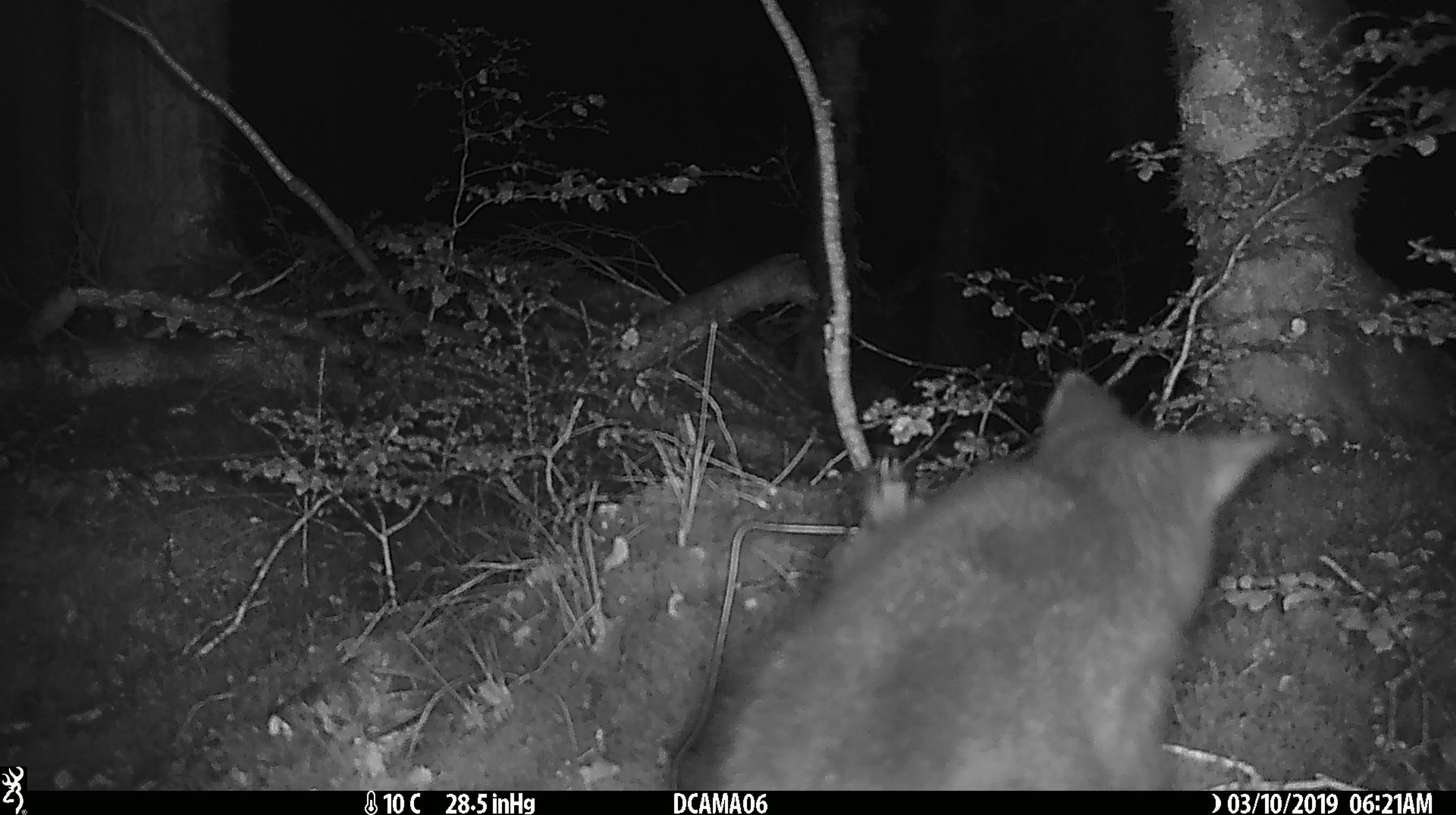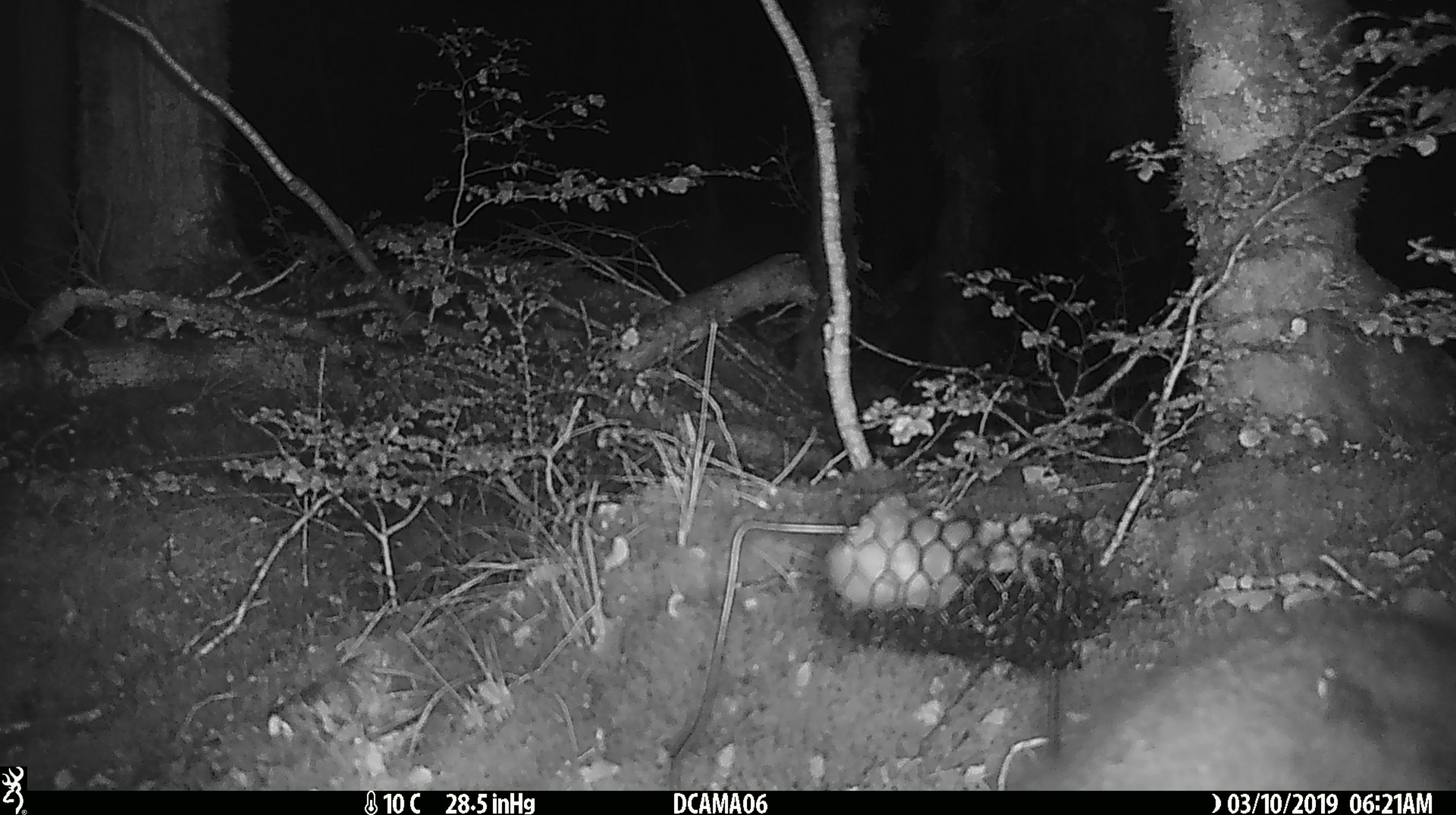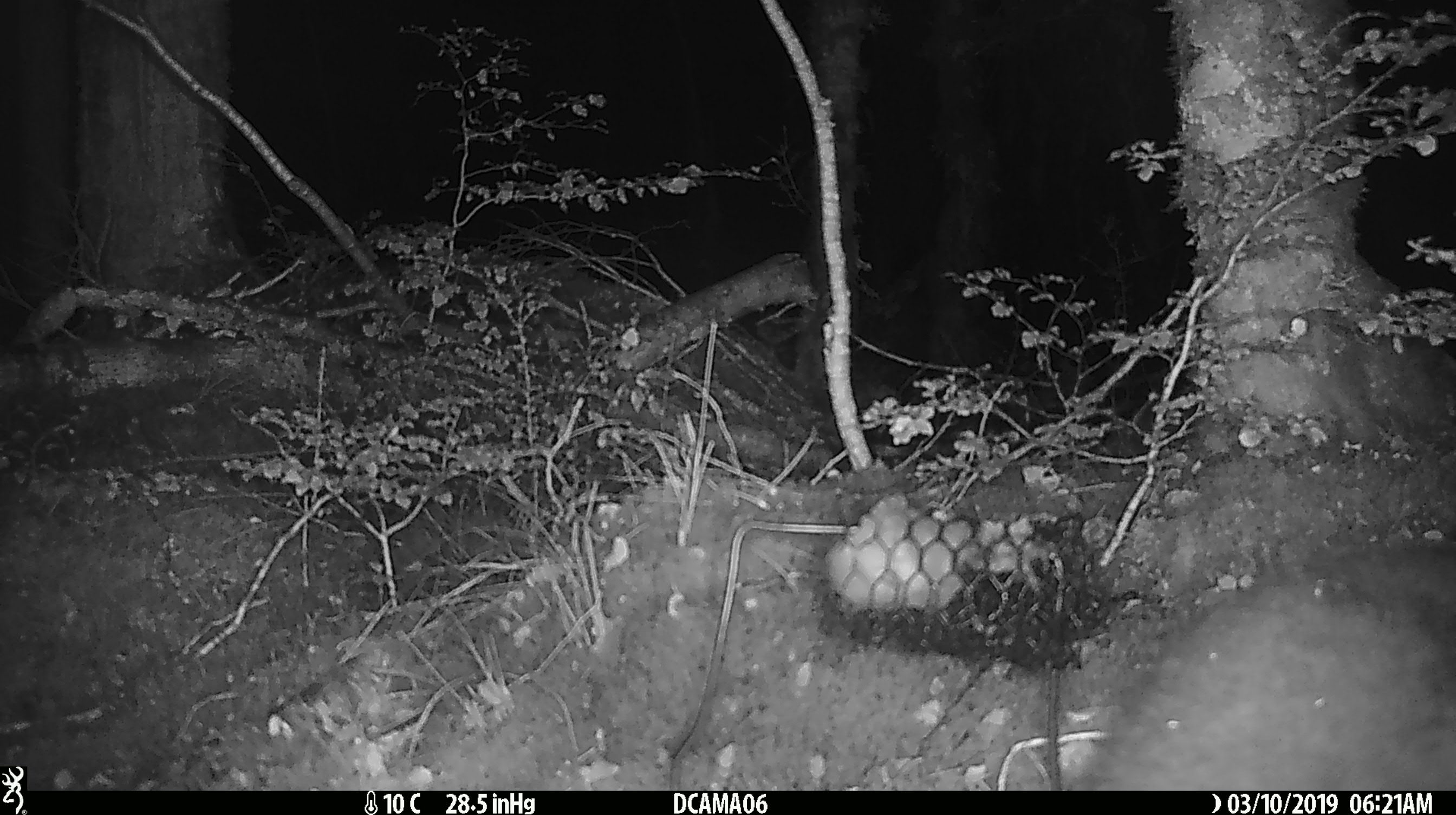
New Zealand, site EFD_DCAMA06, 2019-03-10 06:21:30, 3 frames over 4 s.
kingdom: Animalia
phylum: Chordata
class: Mammalia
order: Diprotodontia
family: Phalangeridae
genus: Trichosurus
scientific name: Trichosurus vulpecula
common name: common brushtail possum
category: possum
Possum (common brushtail possum) (Trichosurus vulpecula).